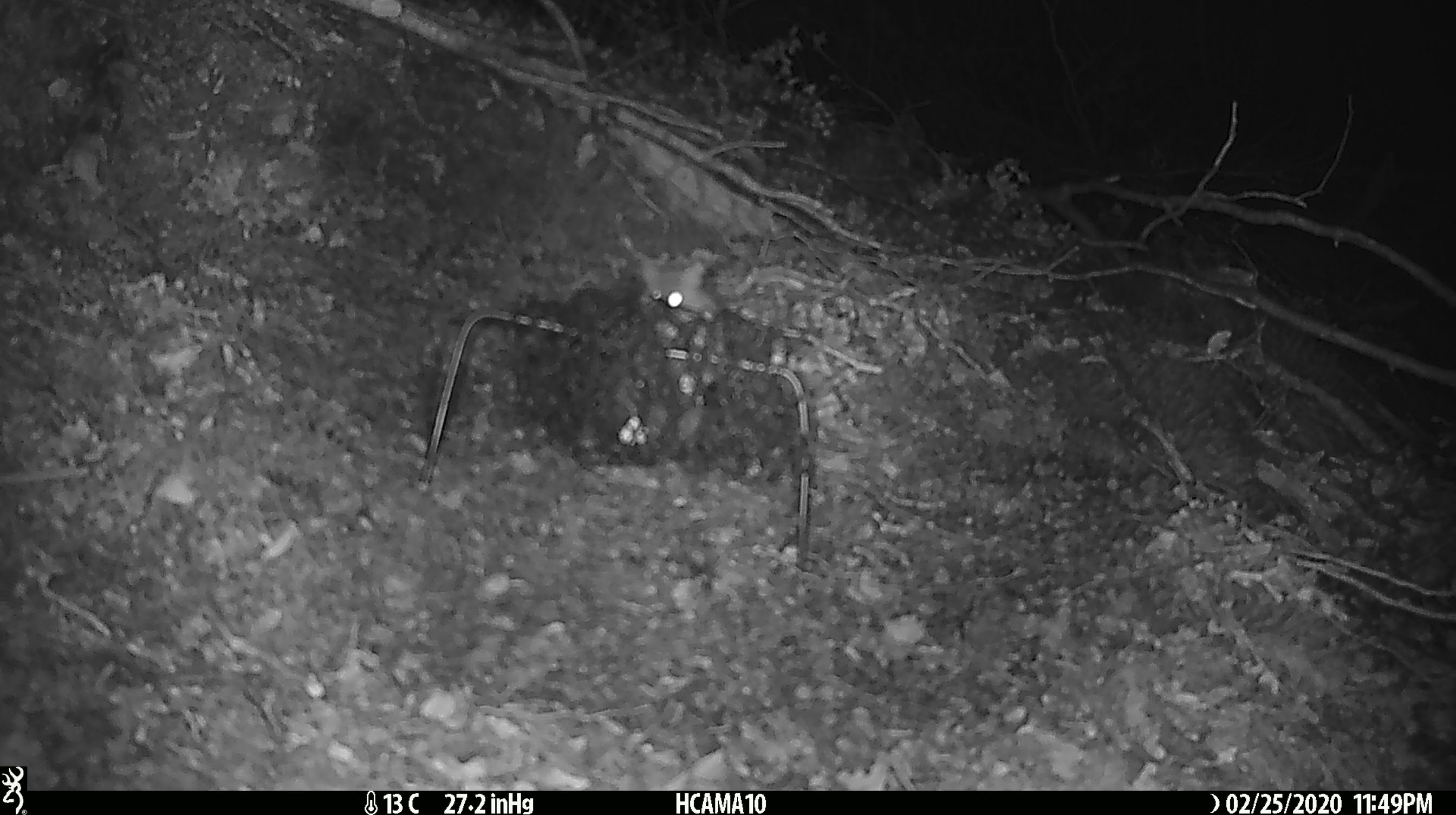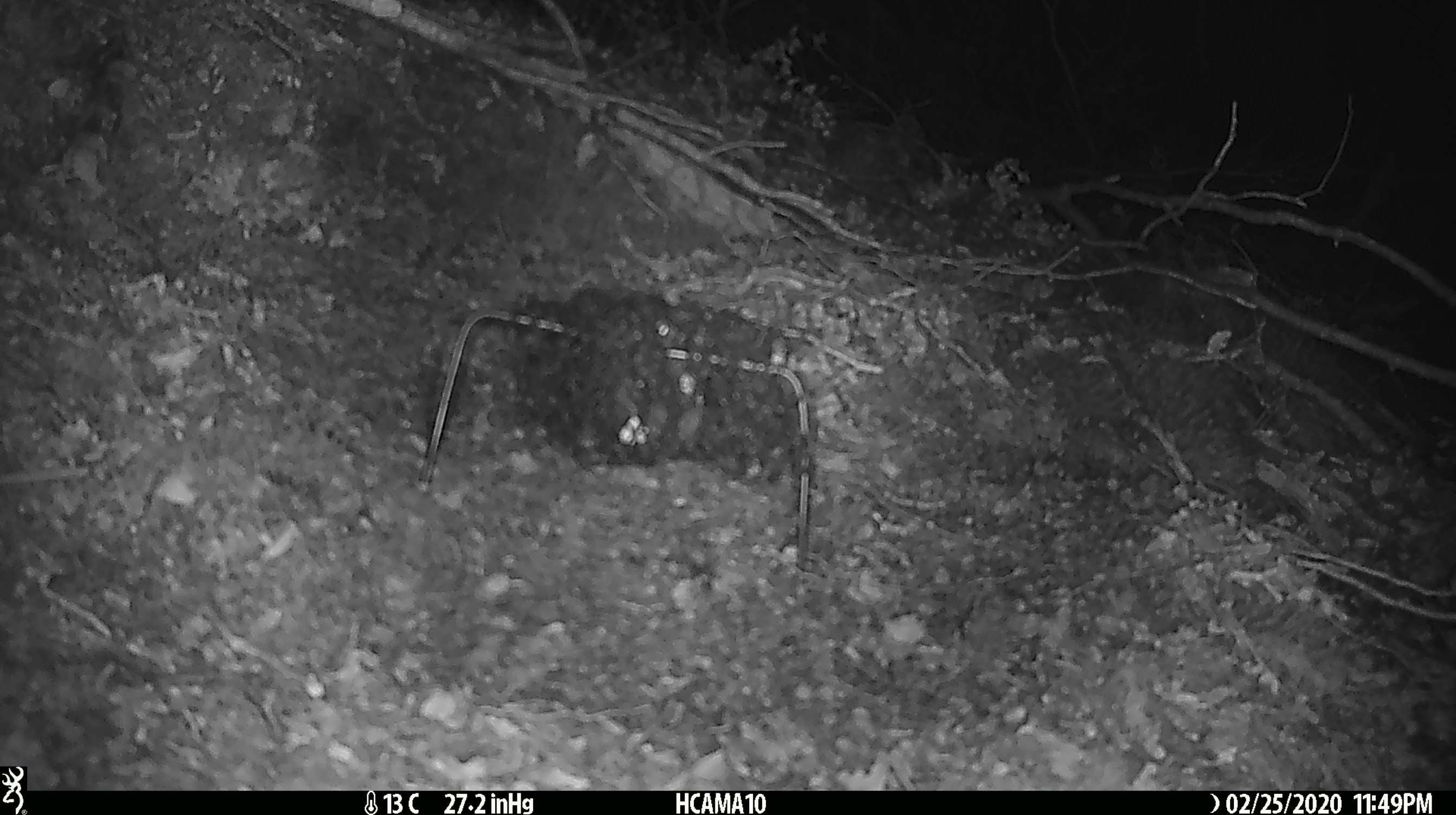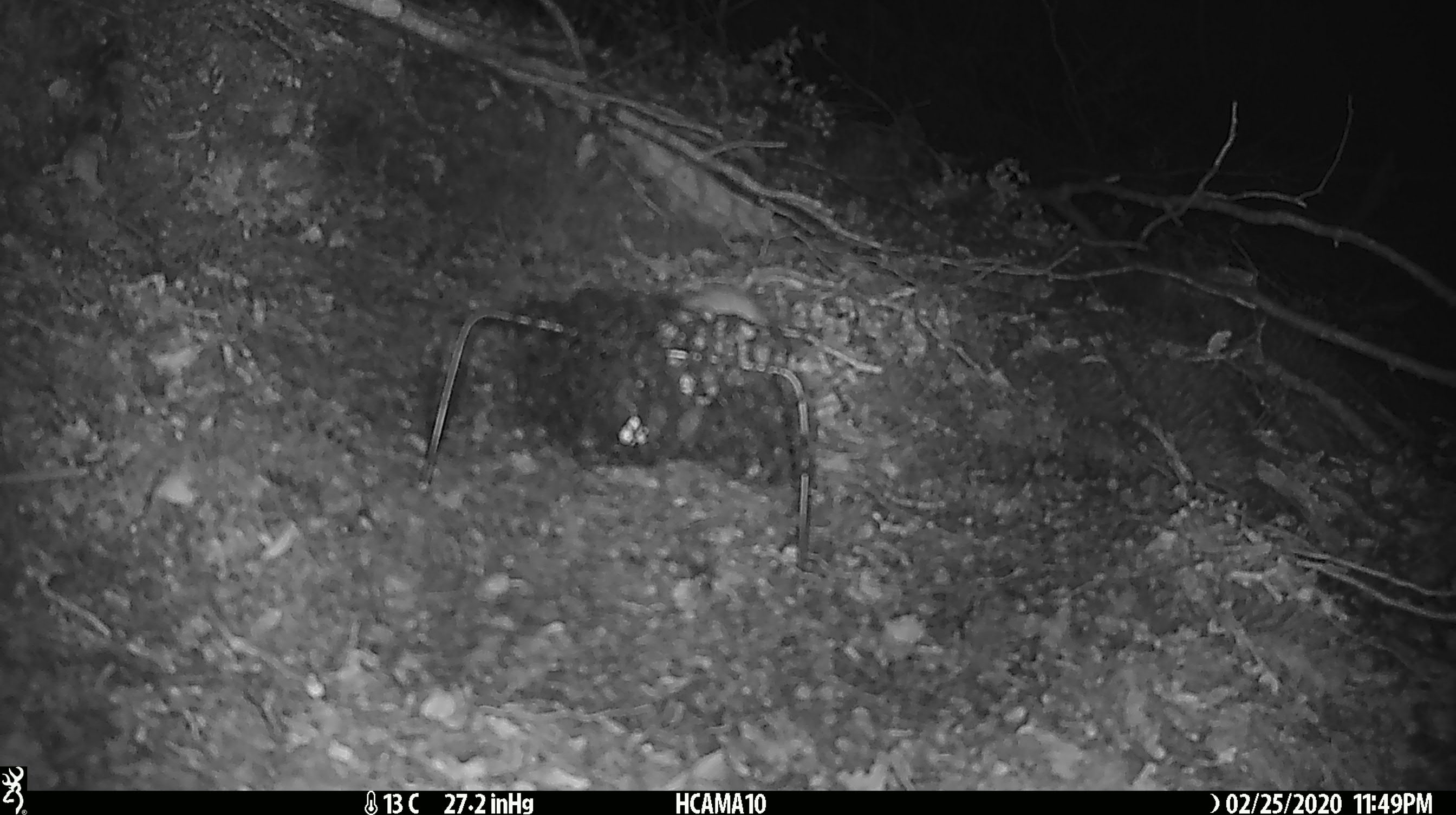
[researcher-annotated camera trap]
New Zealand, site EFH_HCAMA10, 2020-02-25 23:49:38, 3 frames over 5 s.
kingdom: Animalia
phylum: Chordata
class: Mammalia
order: Rodentia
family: Muridae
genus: Mus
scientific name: Mus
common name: mouse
Mouse (Mus).